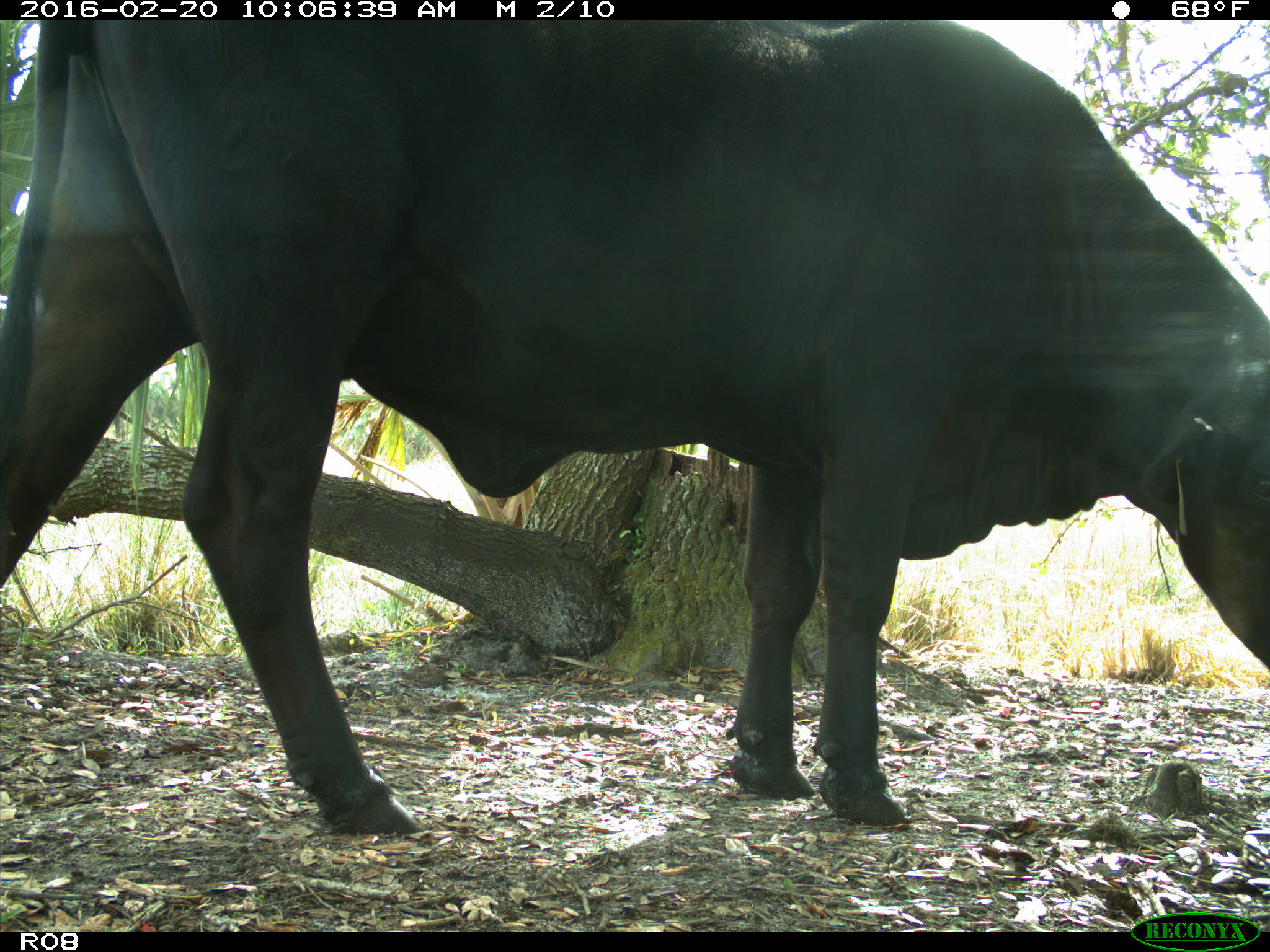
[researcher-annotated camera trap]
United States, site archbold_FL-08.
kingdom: Animalia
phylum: Chordata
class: Mammalia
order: Artiodactyla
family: Bovidae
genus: Bos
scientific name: Bos taurus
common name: domestic cow